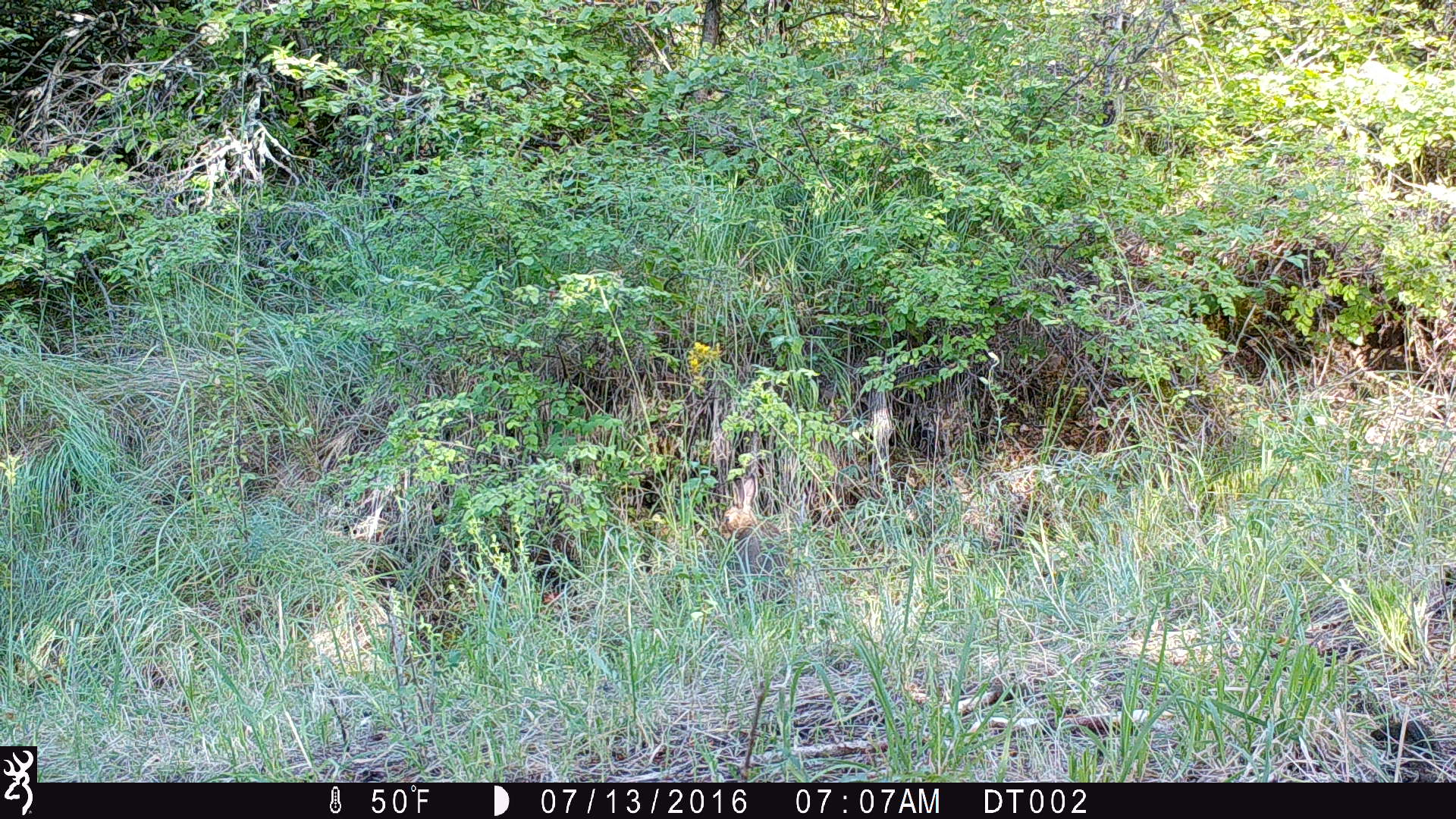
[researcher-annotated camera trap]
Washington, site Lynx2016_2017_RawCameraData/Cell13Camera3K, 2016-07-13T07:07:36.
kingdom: Animalia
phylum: Chordata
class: Mammalia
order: Lagomorpha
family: Leporidae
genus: Lepus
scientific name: Lepus americanus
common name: snowshoe hare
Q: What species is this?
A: Lepus americanus (snowshoe hare).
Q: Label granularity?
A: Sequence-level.